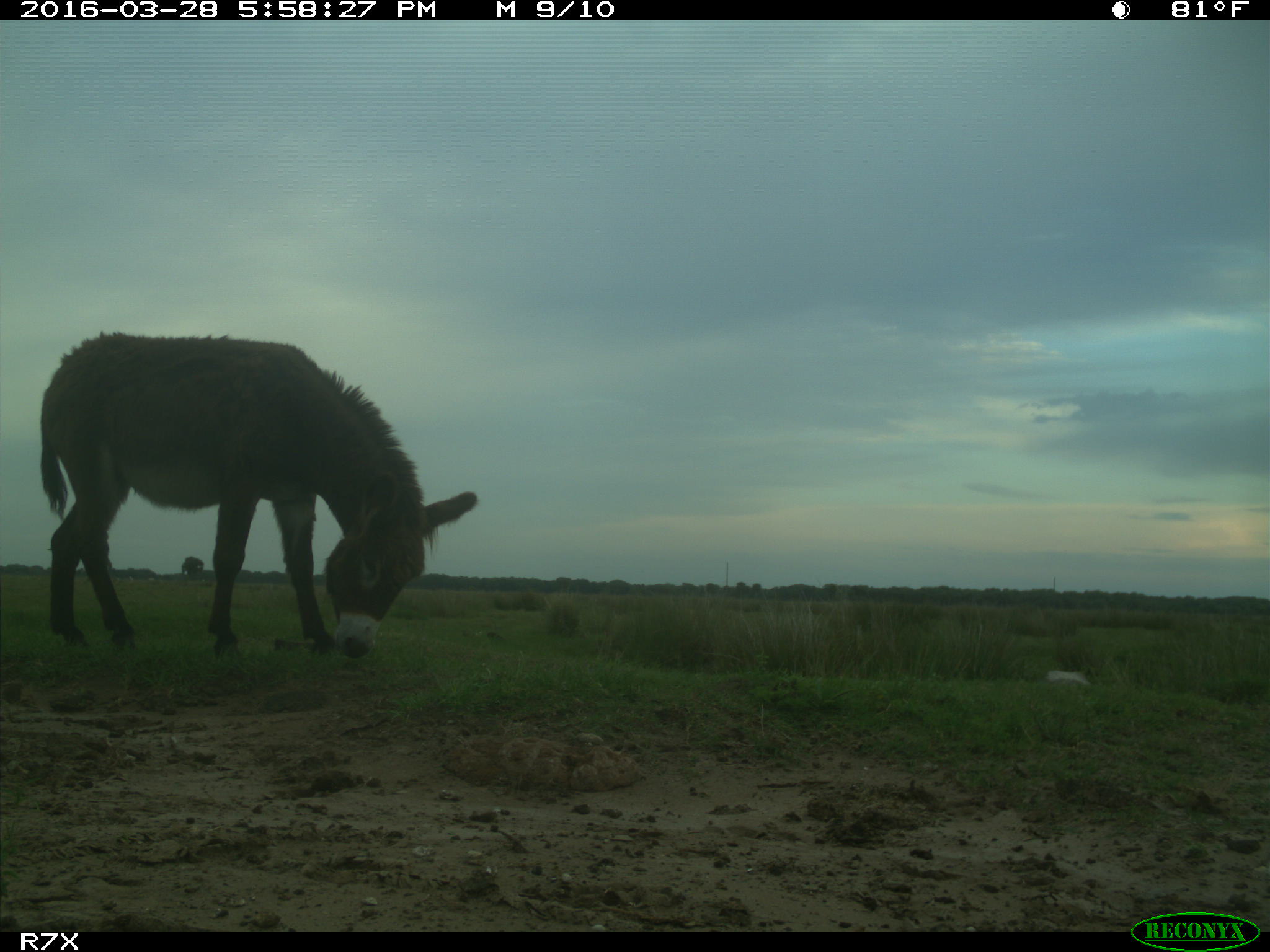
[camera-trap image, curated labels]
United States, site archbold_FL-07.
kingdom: Animalia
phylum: Chordata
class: Mammalia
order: Perissodactyla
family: Equidae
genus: Equus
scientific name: Equus africanus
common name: african wild ass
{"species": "Equus africanus (african wild ass)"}